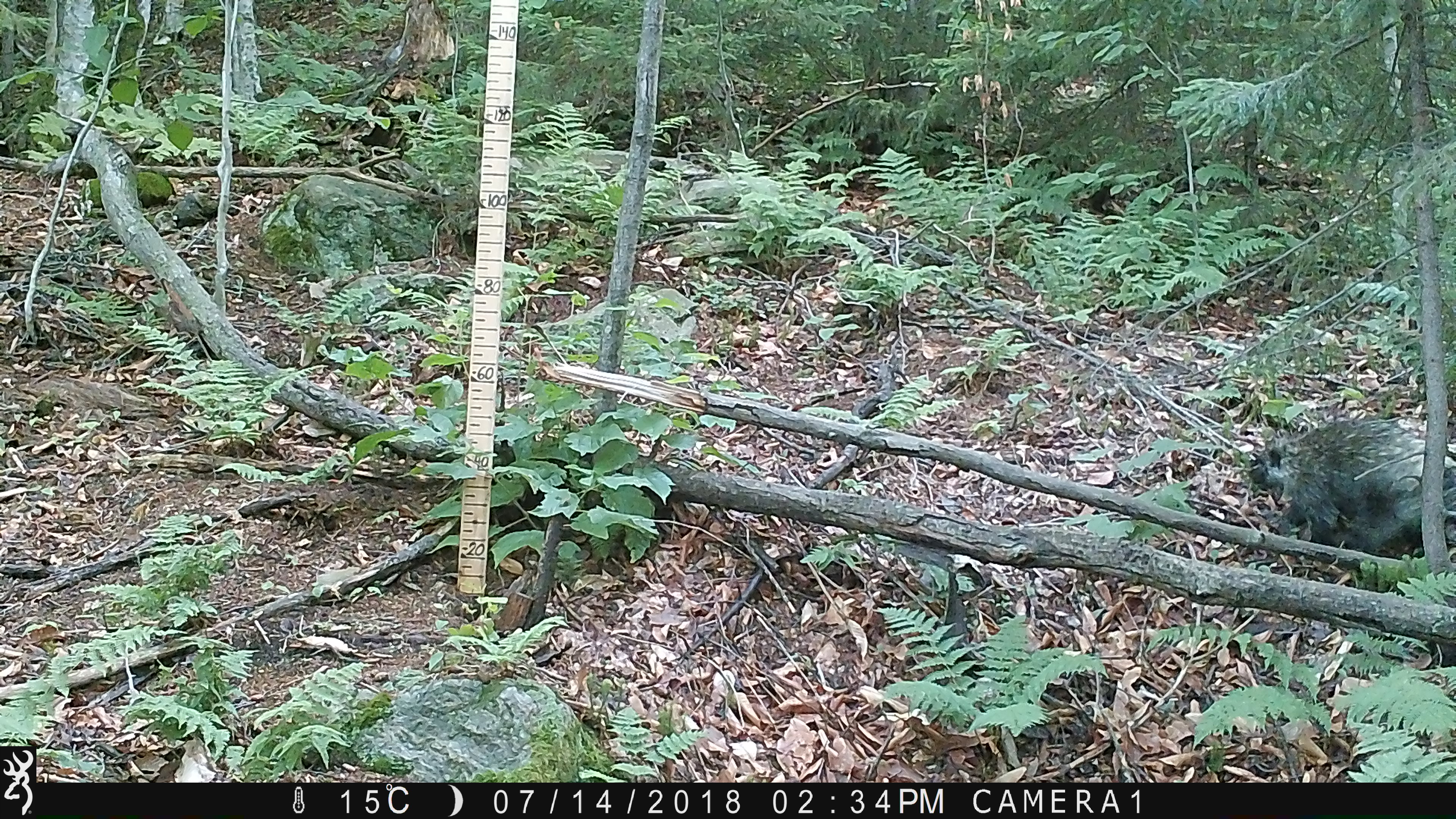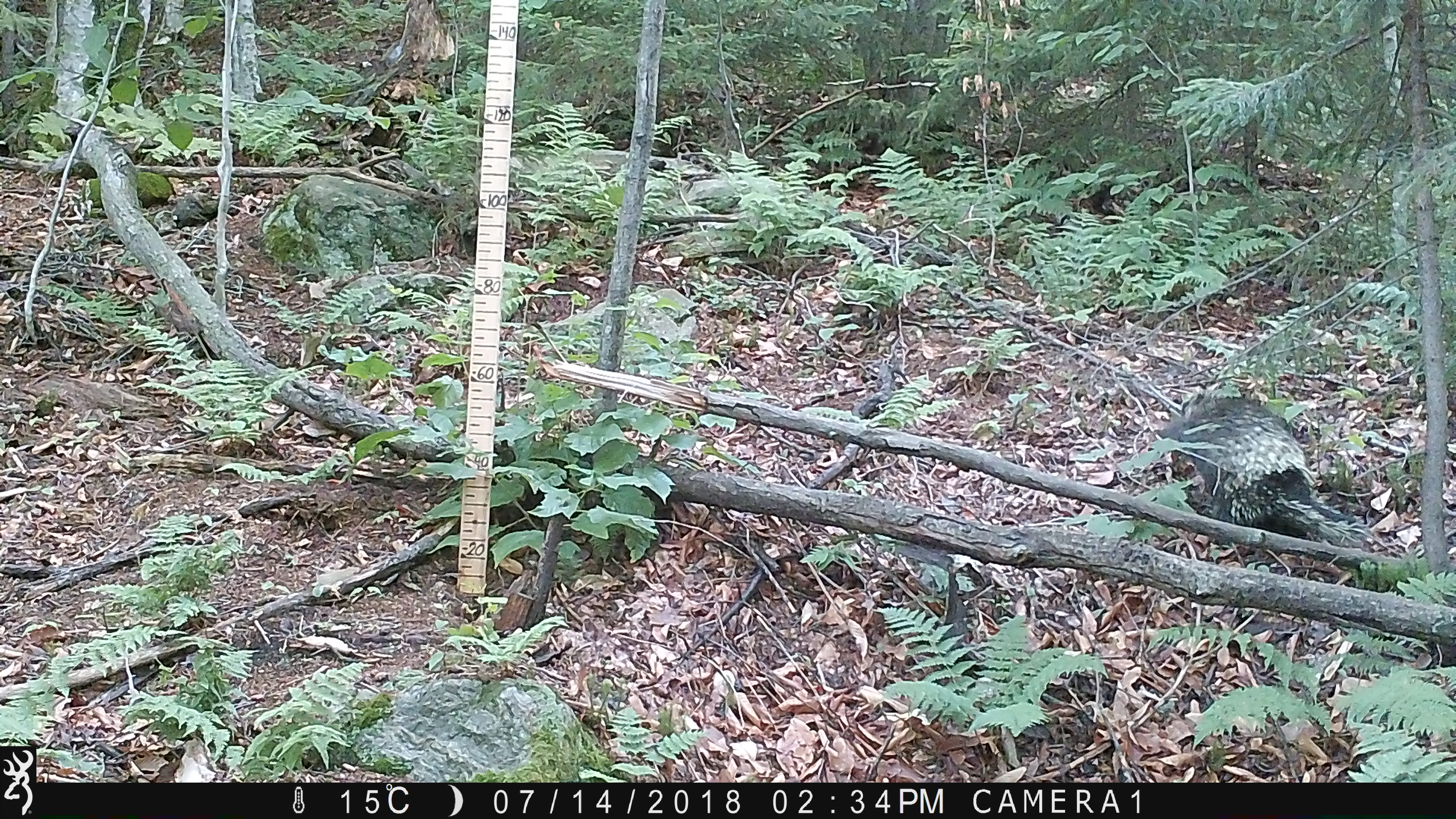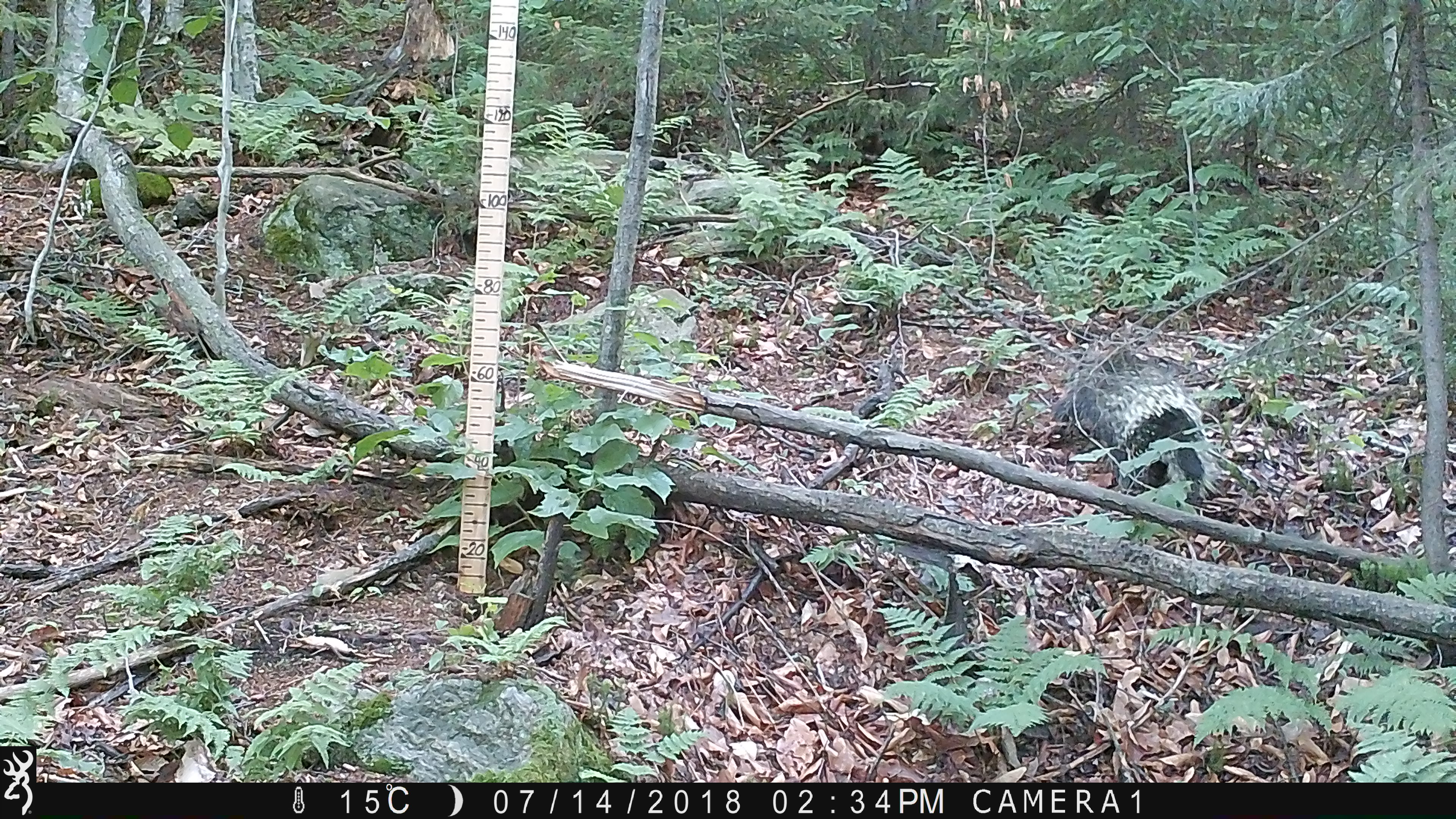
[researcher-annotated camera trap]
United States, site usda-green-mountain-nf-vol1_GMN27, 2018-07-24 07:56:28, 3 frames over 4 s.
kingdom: Animalia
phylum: Chordata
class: Mammalia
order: Rodentia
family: Erethizontidae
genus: Erethizon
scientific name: Erethizon dorsatum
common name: porcupine